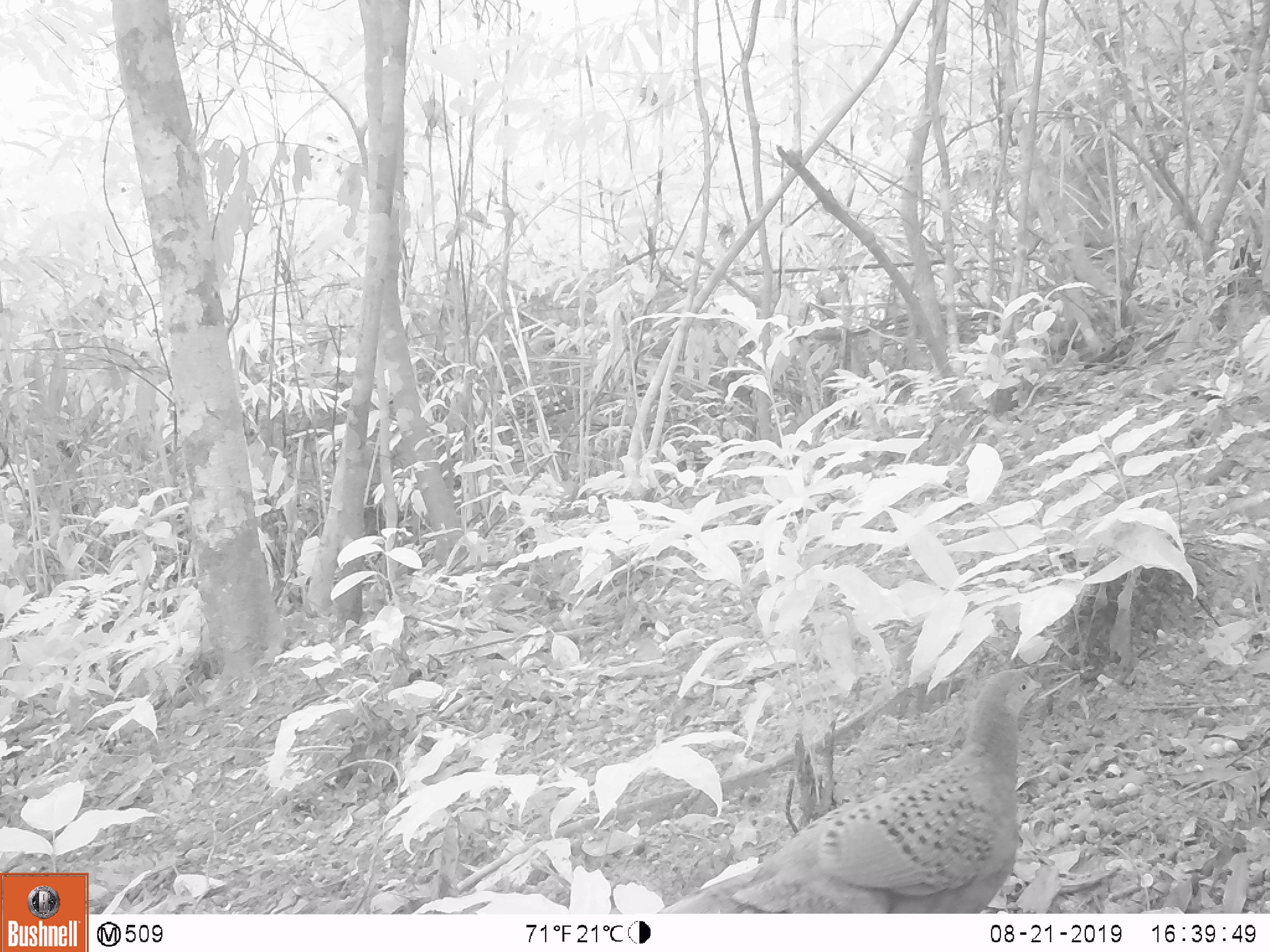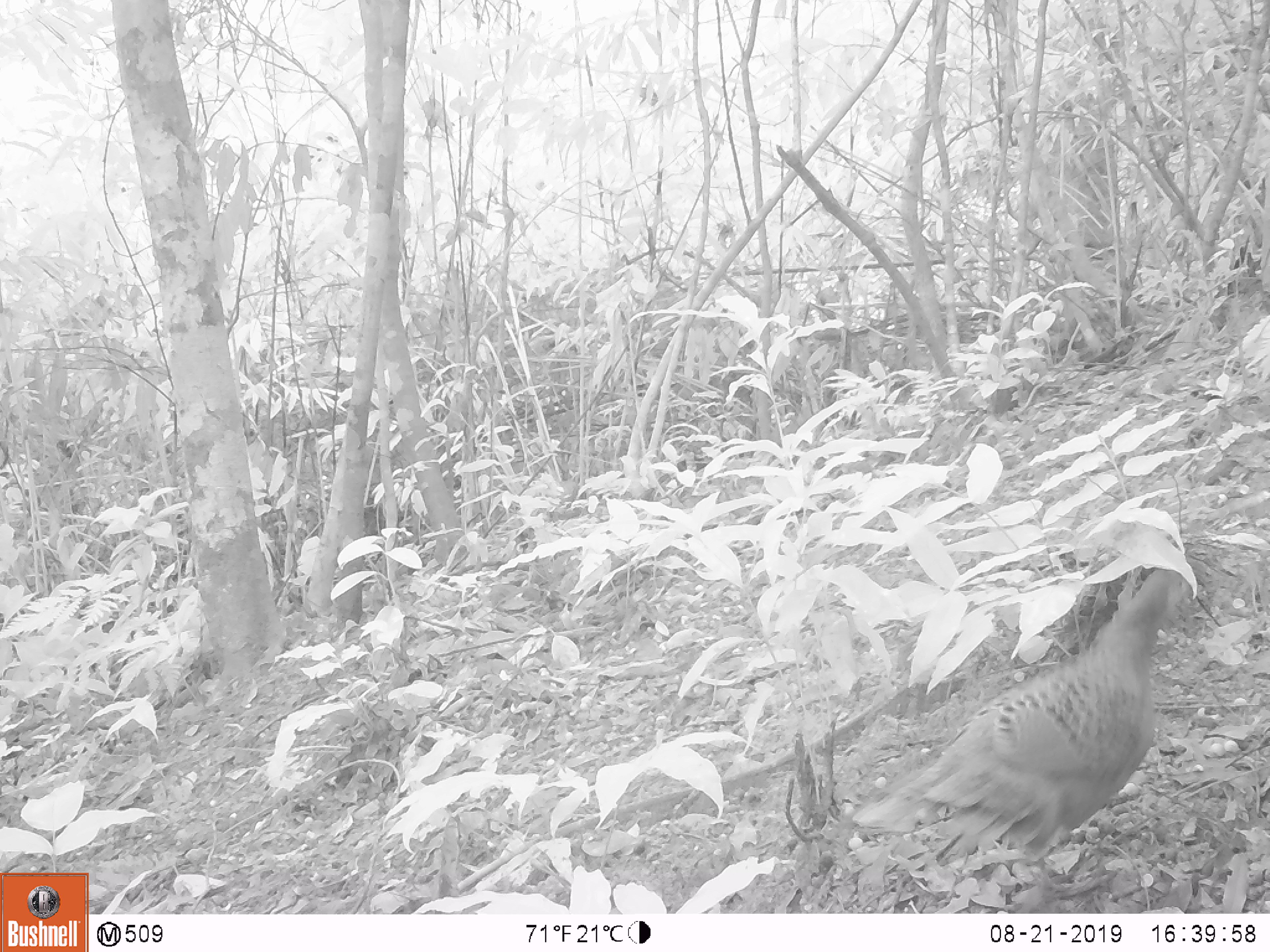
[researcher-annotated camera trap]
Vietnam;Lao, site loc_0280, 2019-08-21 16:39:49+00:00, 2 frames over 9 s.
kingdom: Animalia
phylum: Chordata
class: Aves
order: Galliformes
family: Phasianidae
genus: Polyplectron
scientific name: Polyplectron bicalcaratum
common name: gray peacock-pheasant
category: grey peacock pheasant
Grey peacock pheasant (gray peacock-pheasant) (Polyplectron bicalcaratum). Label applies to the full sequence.